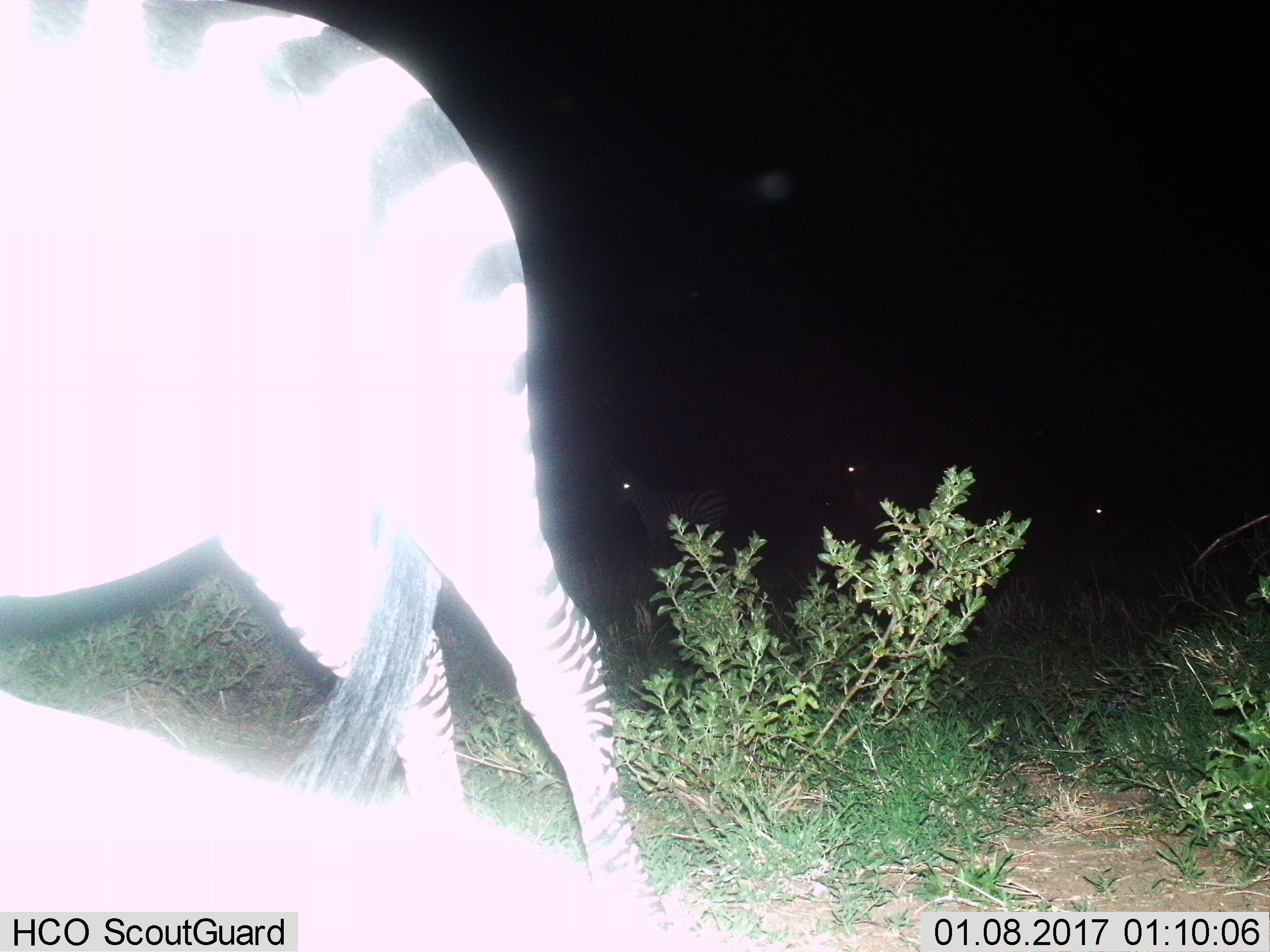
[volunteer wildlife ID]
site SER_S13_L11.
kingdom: Animalia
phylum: Chordata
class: Mammalia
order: Perissodactyla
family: Equidae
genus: Equus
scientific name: Equus quagga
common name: plains zebra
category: zebraplains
Zebraplains (plains zebra) (Equus quagga), count 1. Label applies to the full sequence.